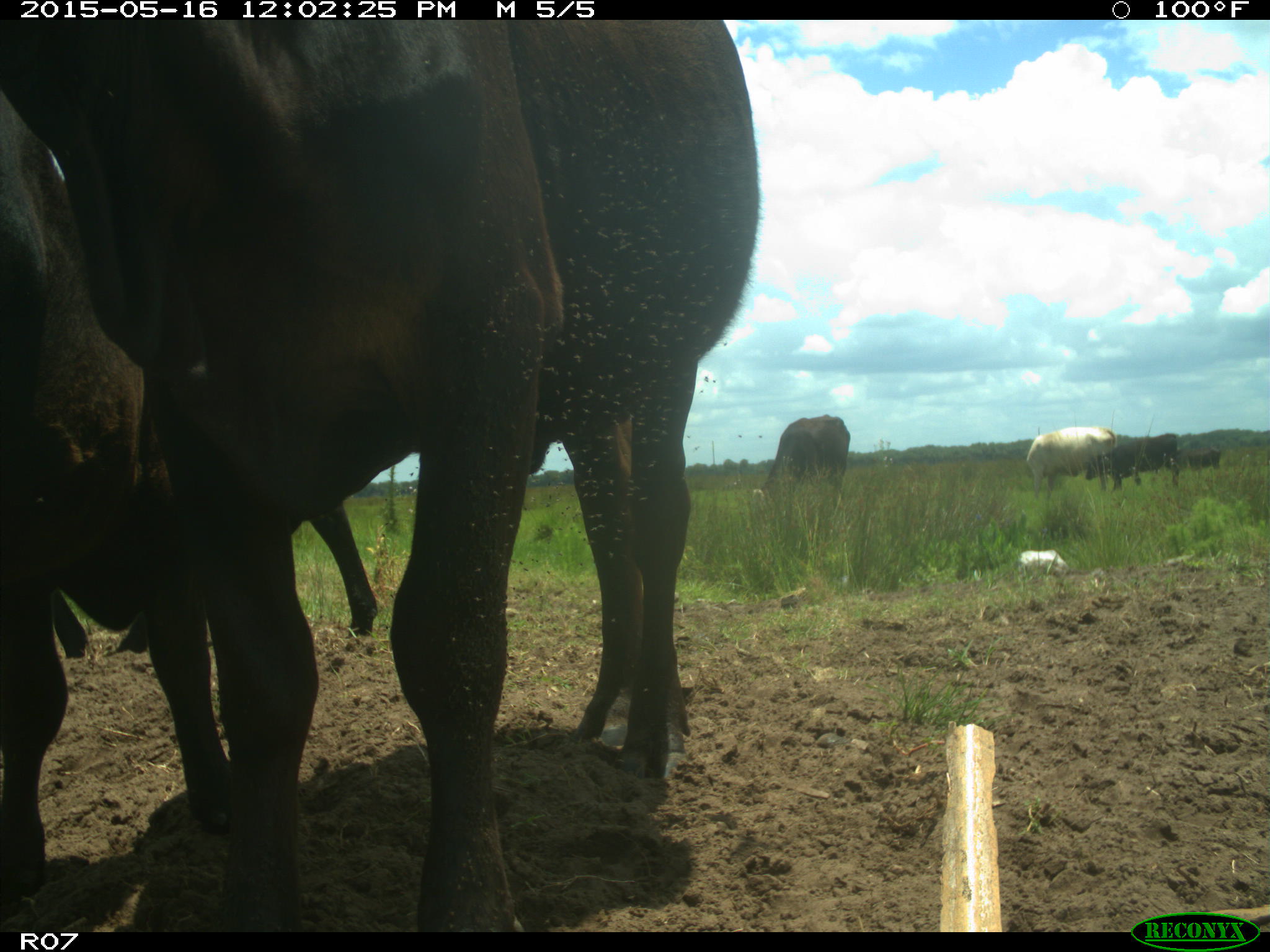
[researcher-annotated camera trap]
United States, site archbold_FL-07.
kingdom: Animalia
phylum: Chordata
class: Mammalia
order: Artiodactyla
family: Bovidae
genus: Bos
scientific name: Bos taurus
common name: domestic cow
Bos taurus (domestic cow).